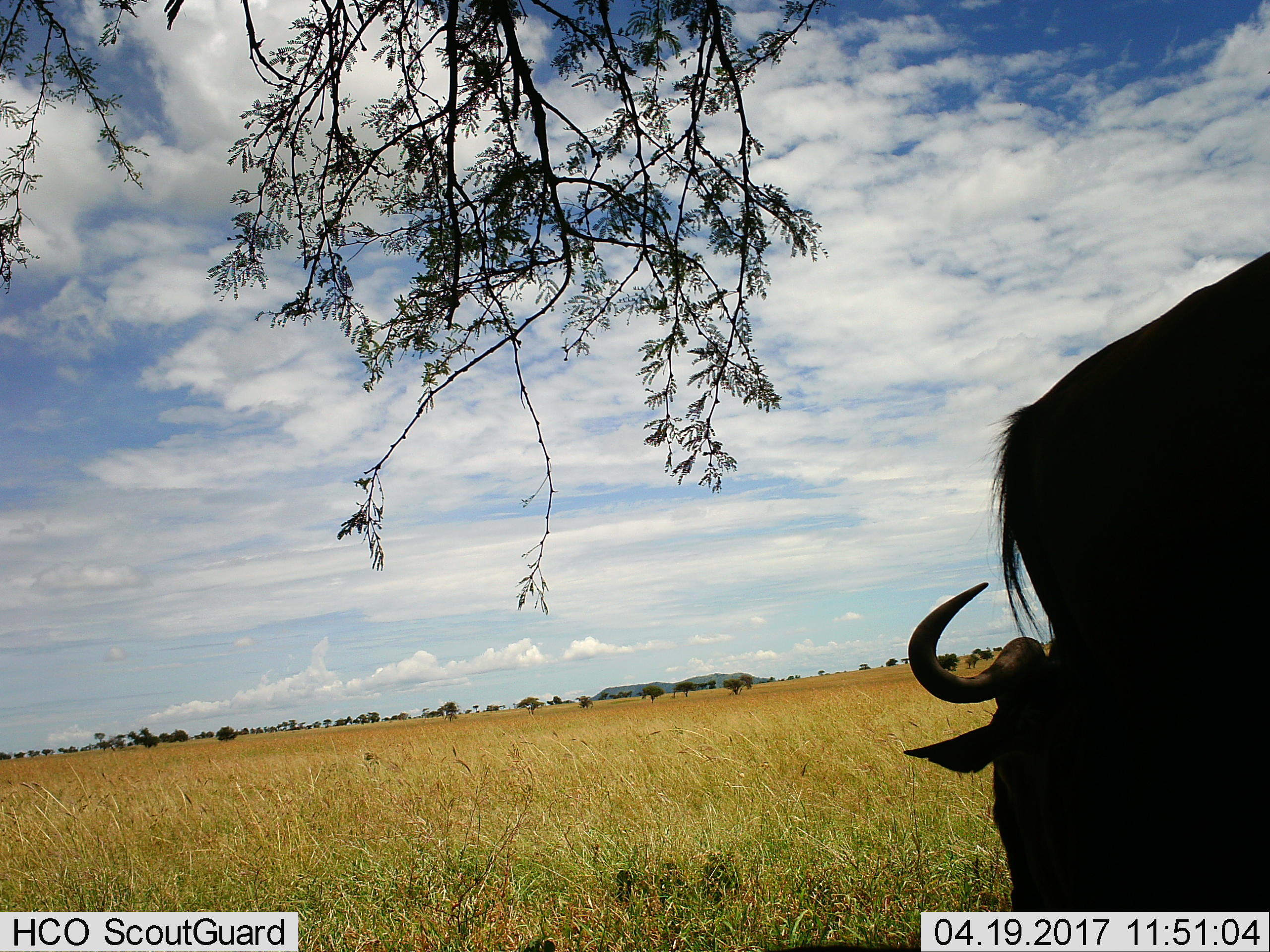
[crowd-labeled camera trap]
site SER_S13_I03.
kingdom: Animalia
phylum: Chordata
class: Mammalia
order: Artiodactyla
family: Bovidae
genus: Connochaetes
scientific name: Connochaetes taurinus taurinus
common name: blue wildebeest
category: wildebeestblue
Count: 1.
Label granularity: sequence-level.